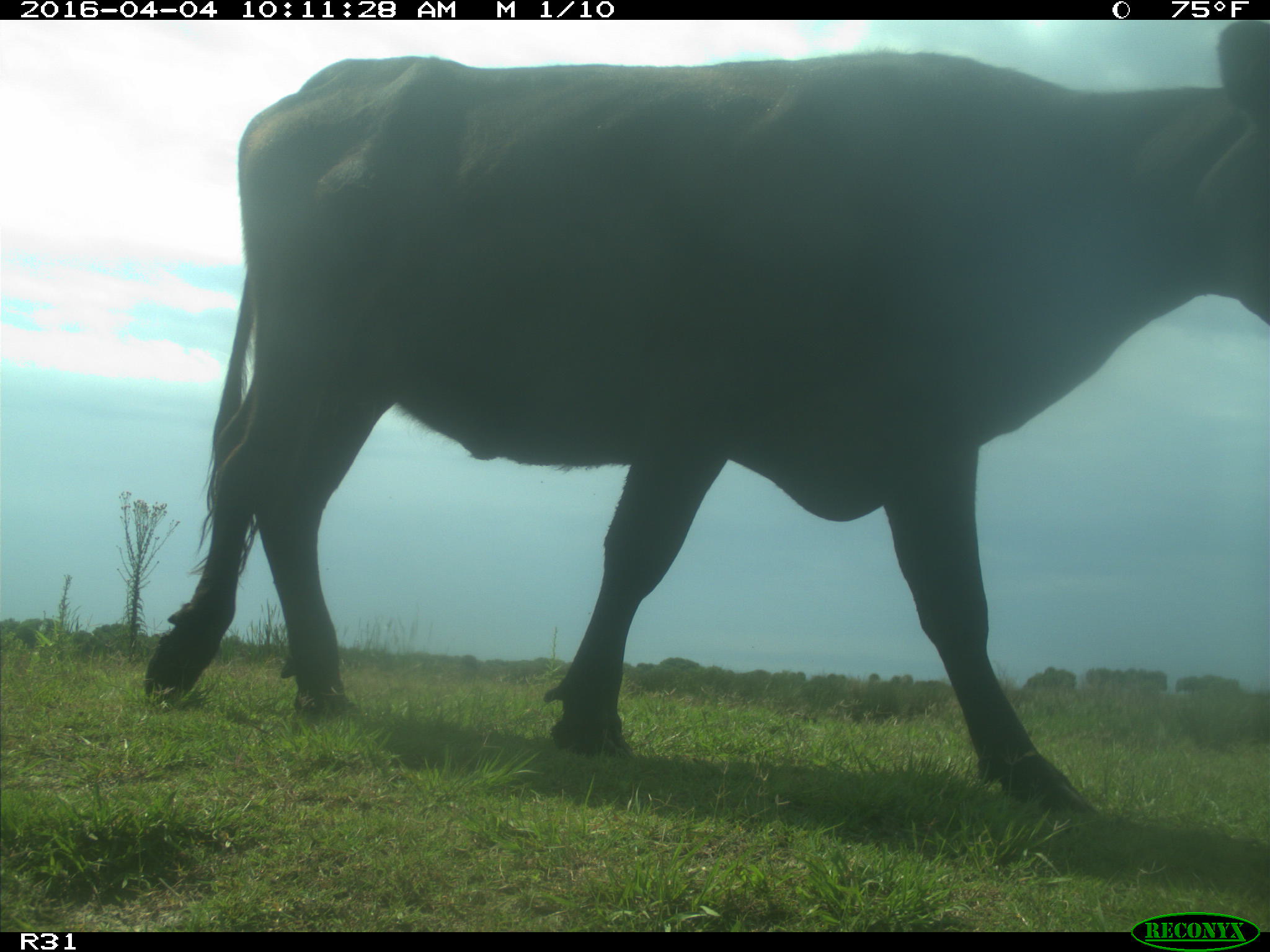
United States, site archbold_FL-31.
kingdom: Animalia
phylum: Chordata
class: Mammalia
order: Artiodactyla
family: Bovidae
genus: Bos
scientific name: Bos taurus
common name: domestic cow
Bos taurus (domestic cow).